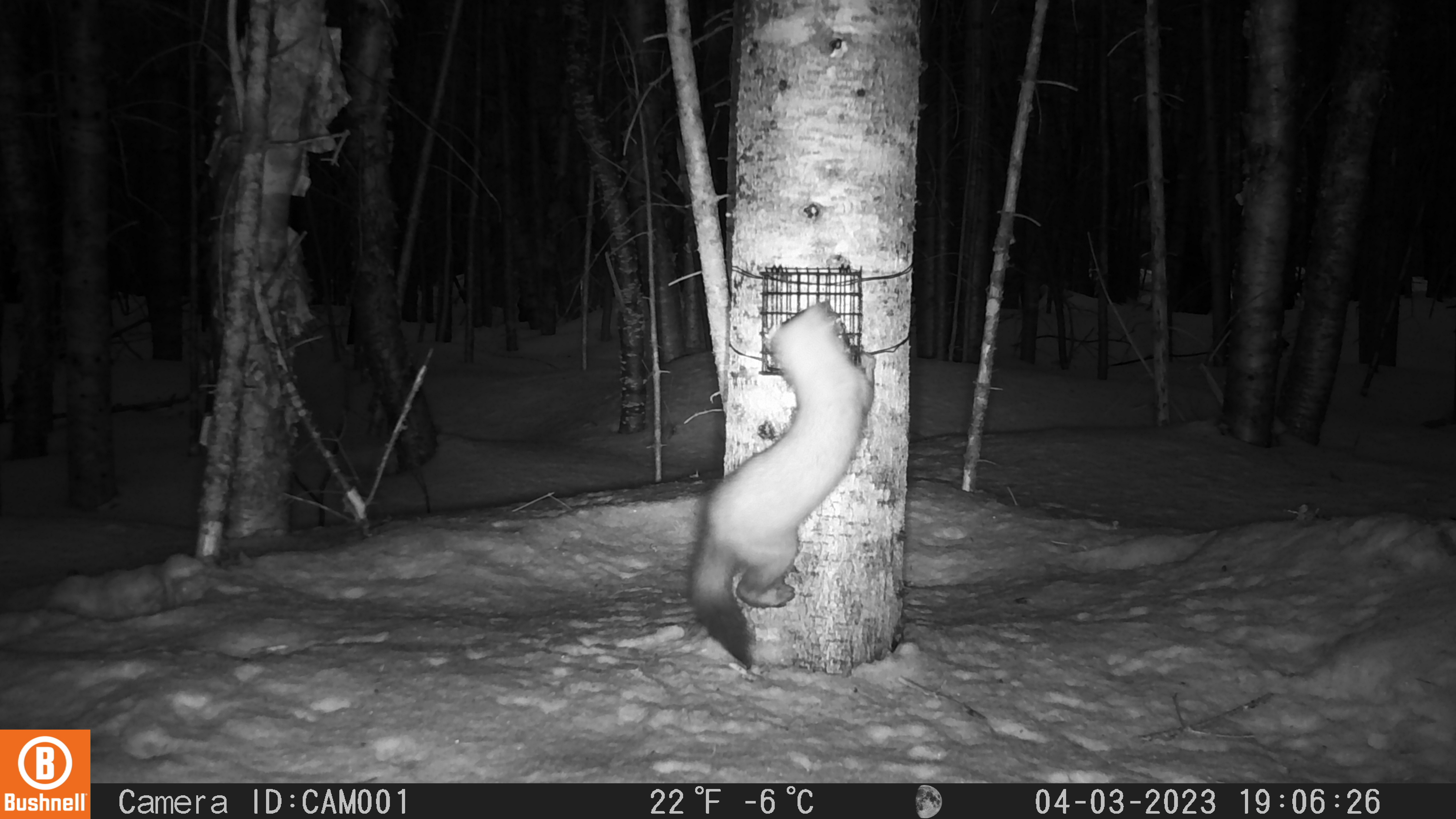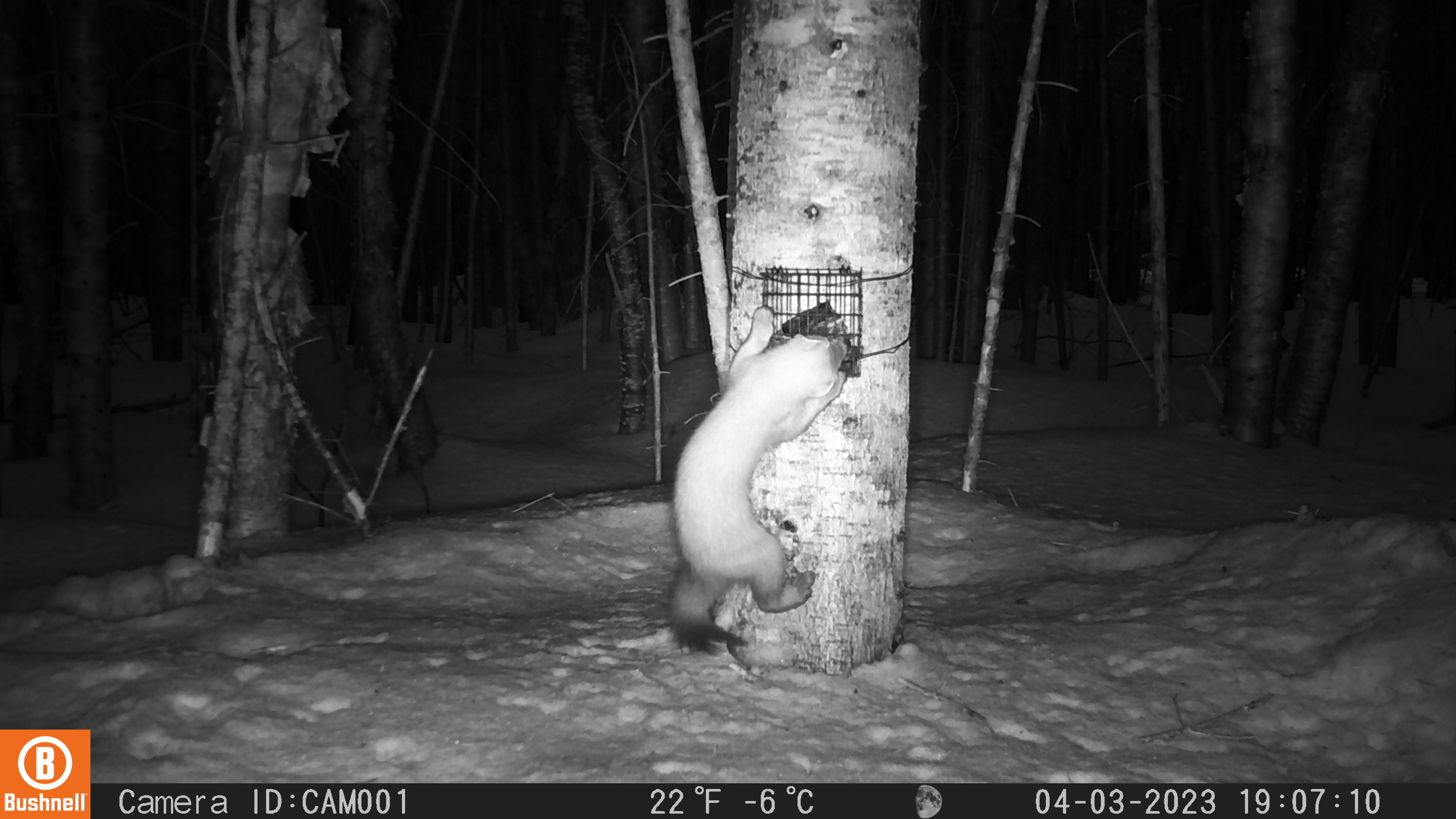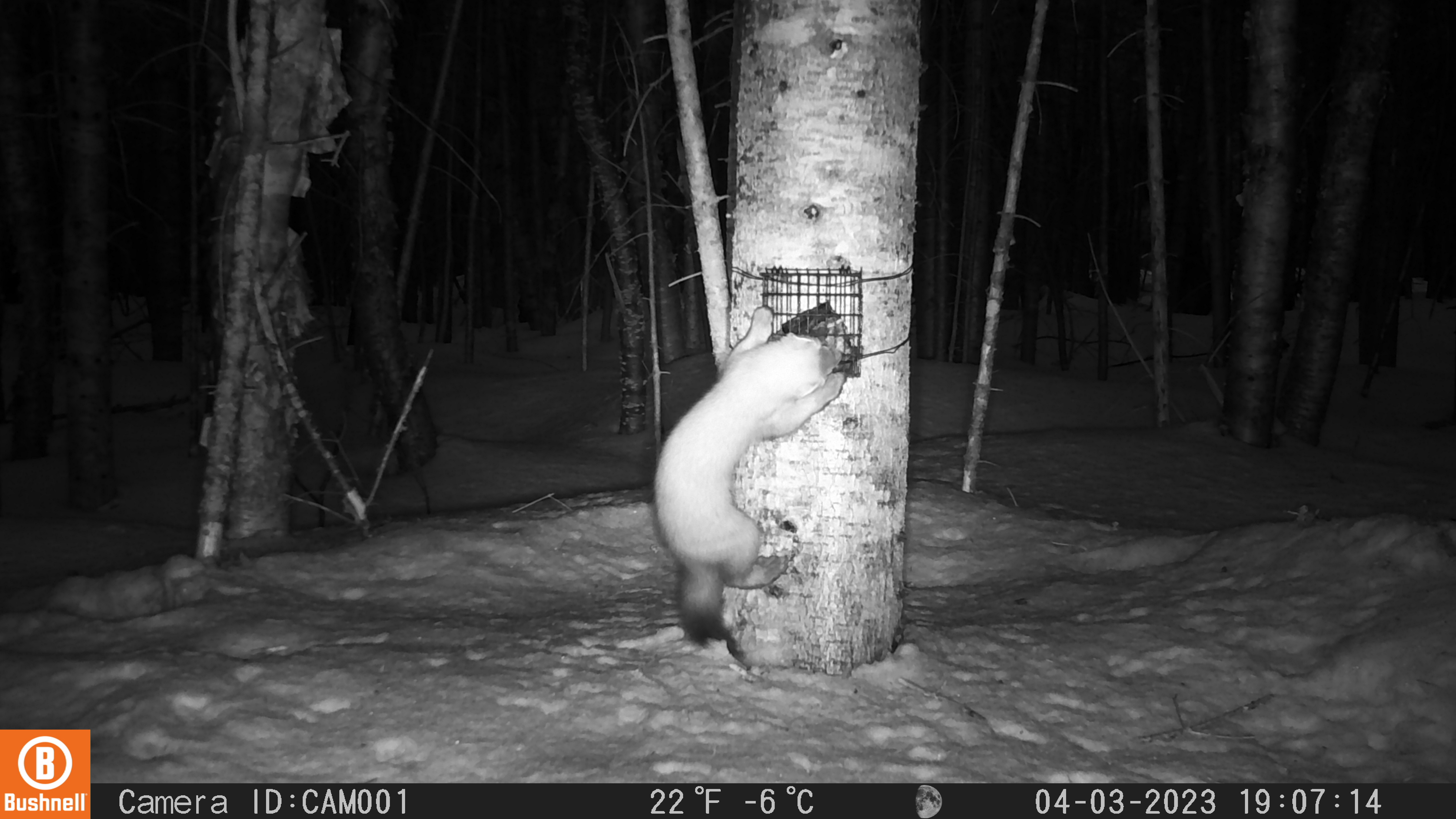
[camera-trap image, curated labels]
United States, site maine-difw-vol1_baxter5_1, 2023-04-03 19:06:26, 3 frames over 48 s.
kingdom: Animalia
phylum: Chordata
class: Mammalia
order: Carnivora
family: Mustelidae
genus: Martes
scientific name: Martes americana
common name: american marten